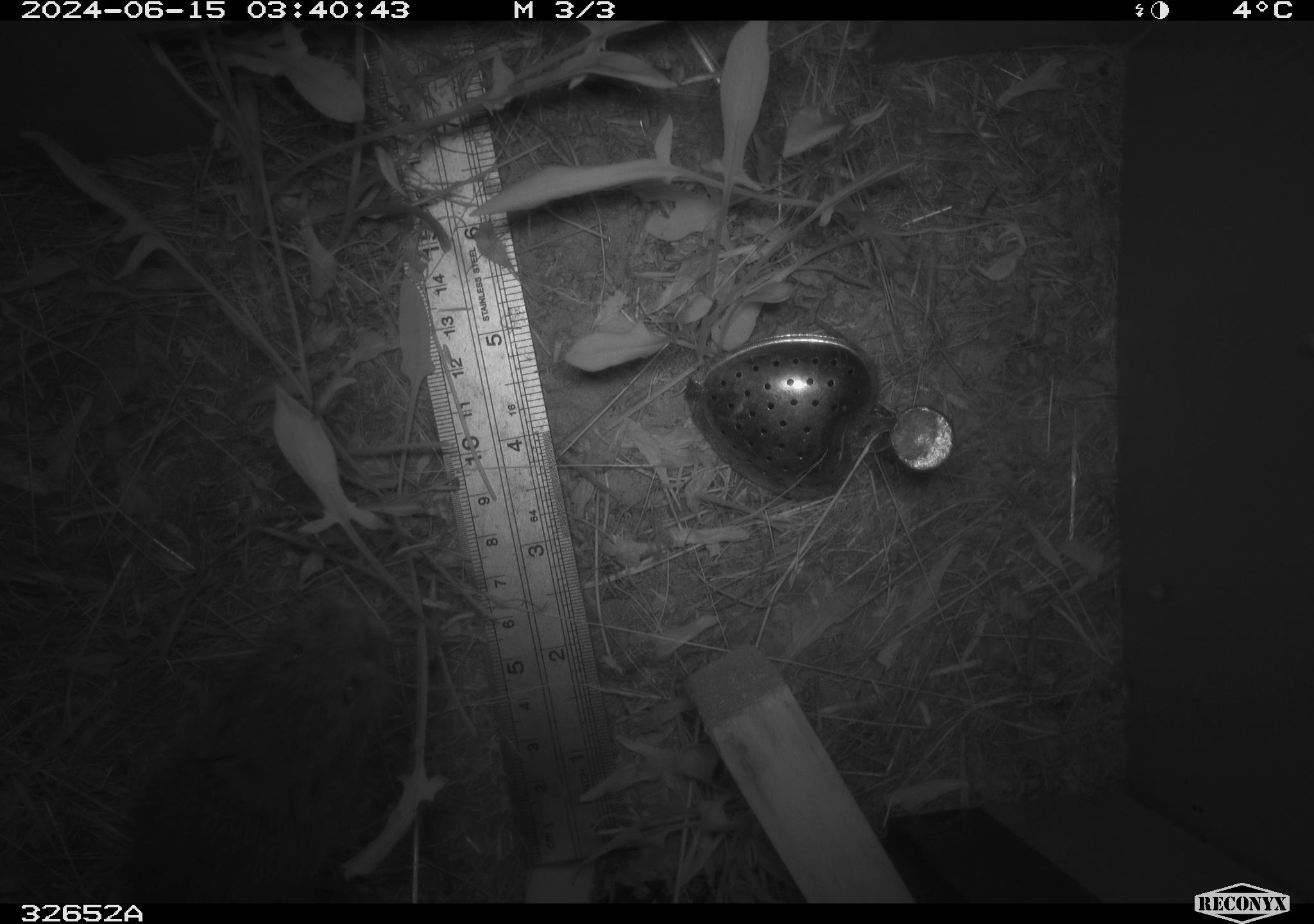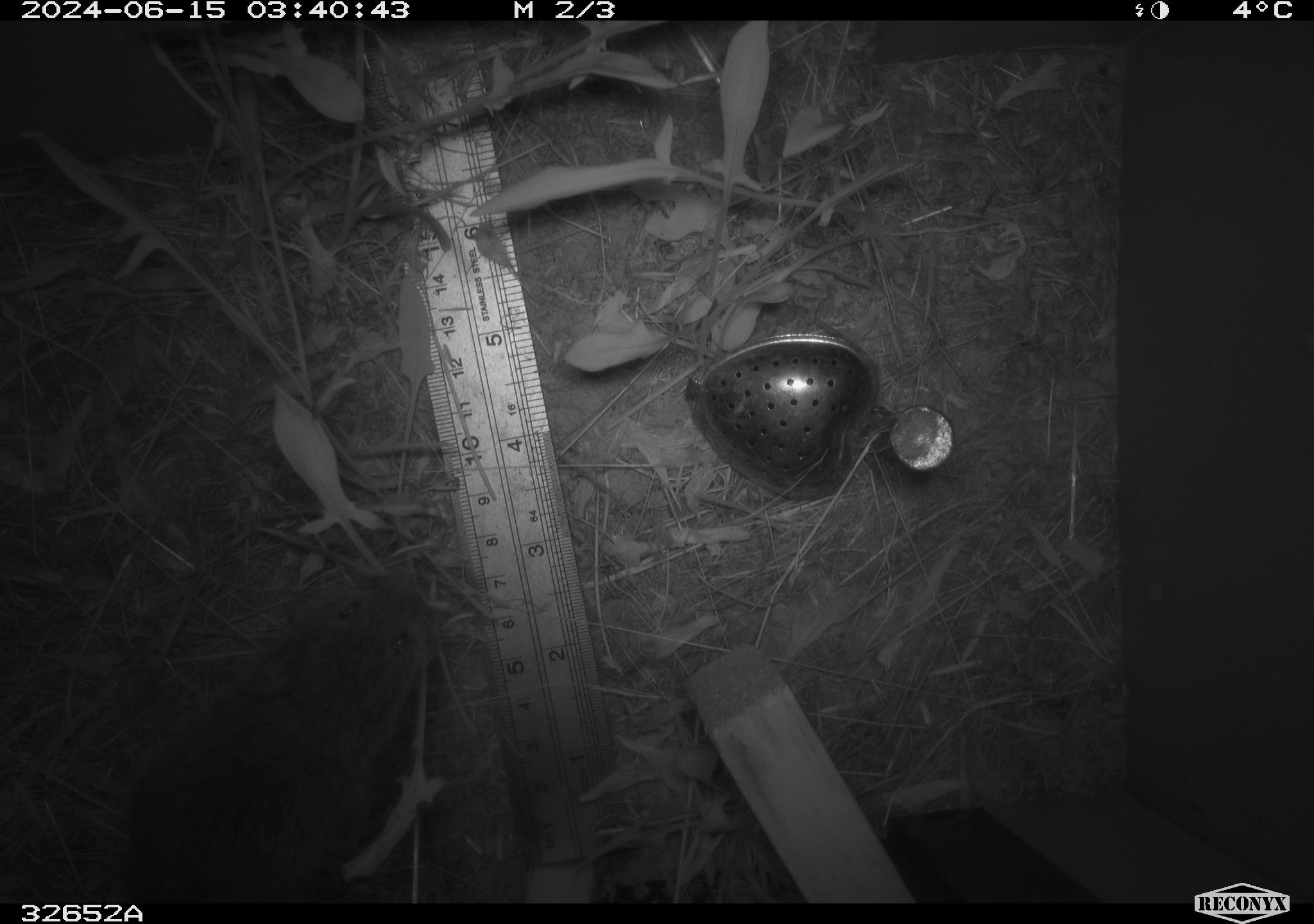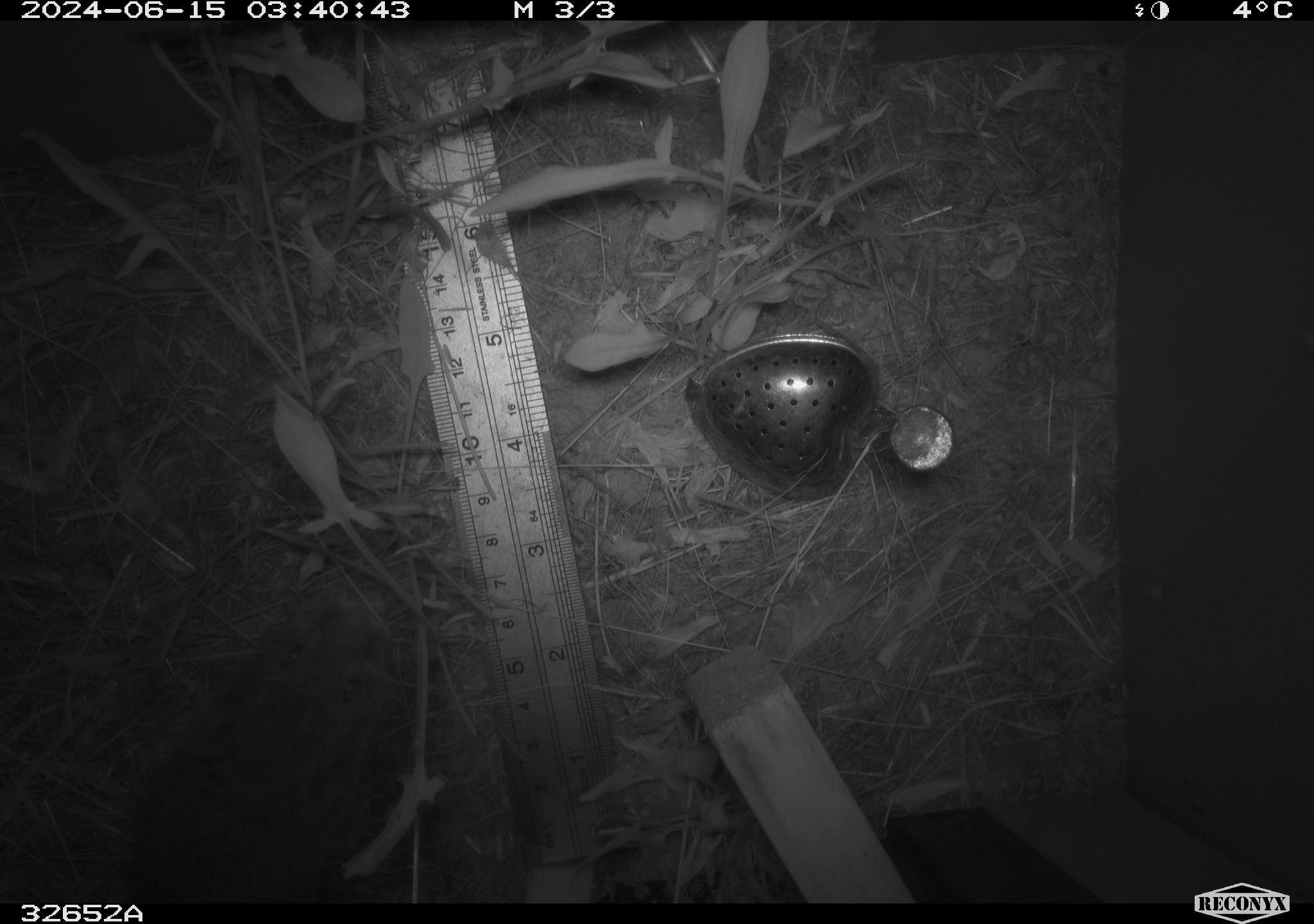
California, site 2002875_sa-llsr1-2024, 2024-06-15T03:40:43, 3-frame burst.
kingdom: Animalia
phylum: Chordata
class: Mammalia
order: Rodentia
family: Cricetidae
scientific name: Arvicolinae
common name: voles, lemmings, and muskrats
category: arvicolinae subfamily